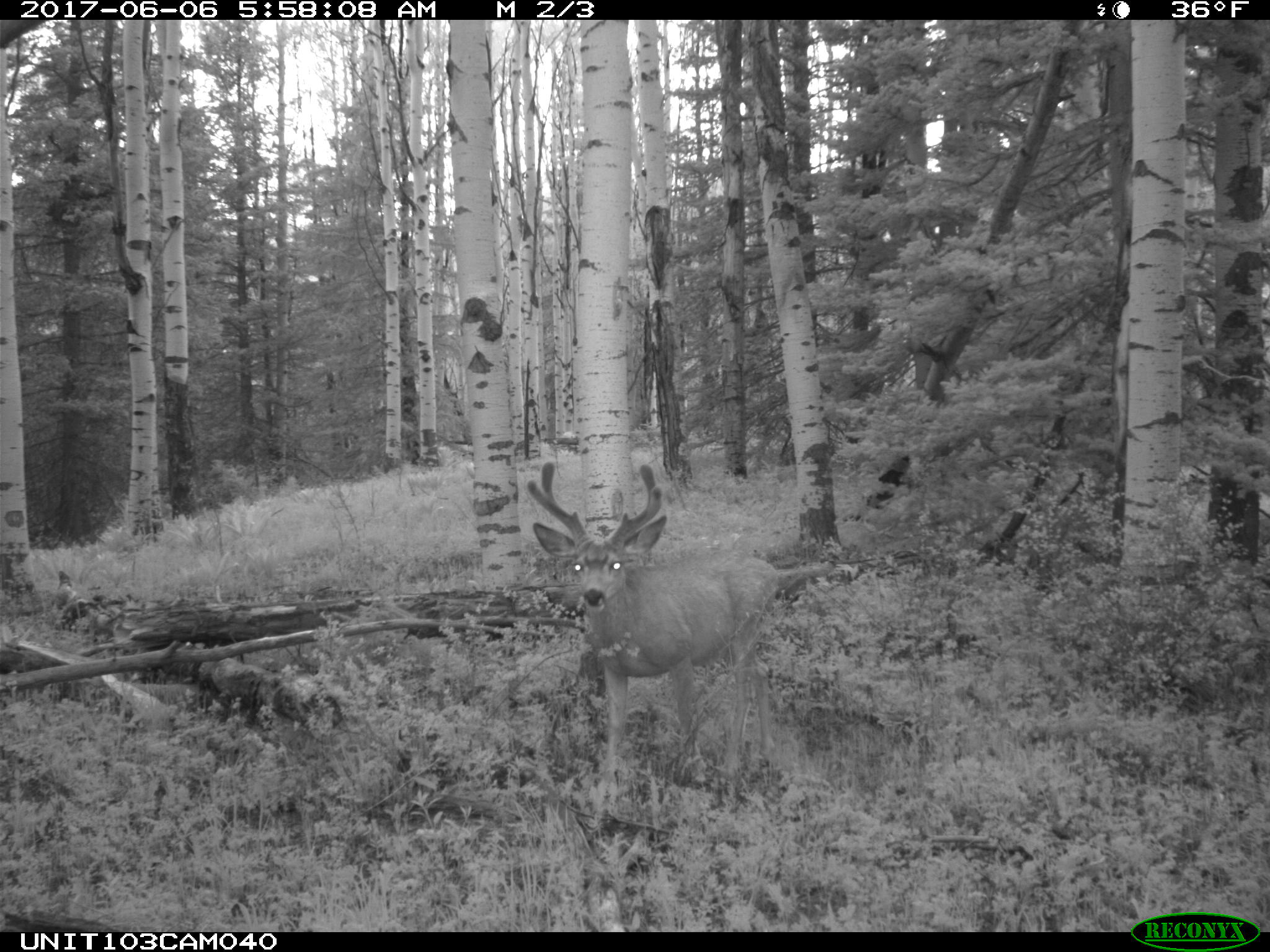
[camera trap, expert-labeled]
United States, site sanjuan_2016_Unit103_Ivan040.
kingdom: Animalia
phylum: Chordata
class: Mammalia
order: Artiodactyla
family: Cervidae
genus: Odocoileus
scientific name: Odocoileus hemionus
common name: mule deer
Odocoileus hemionus (mule deer).